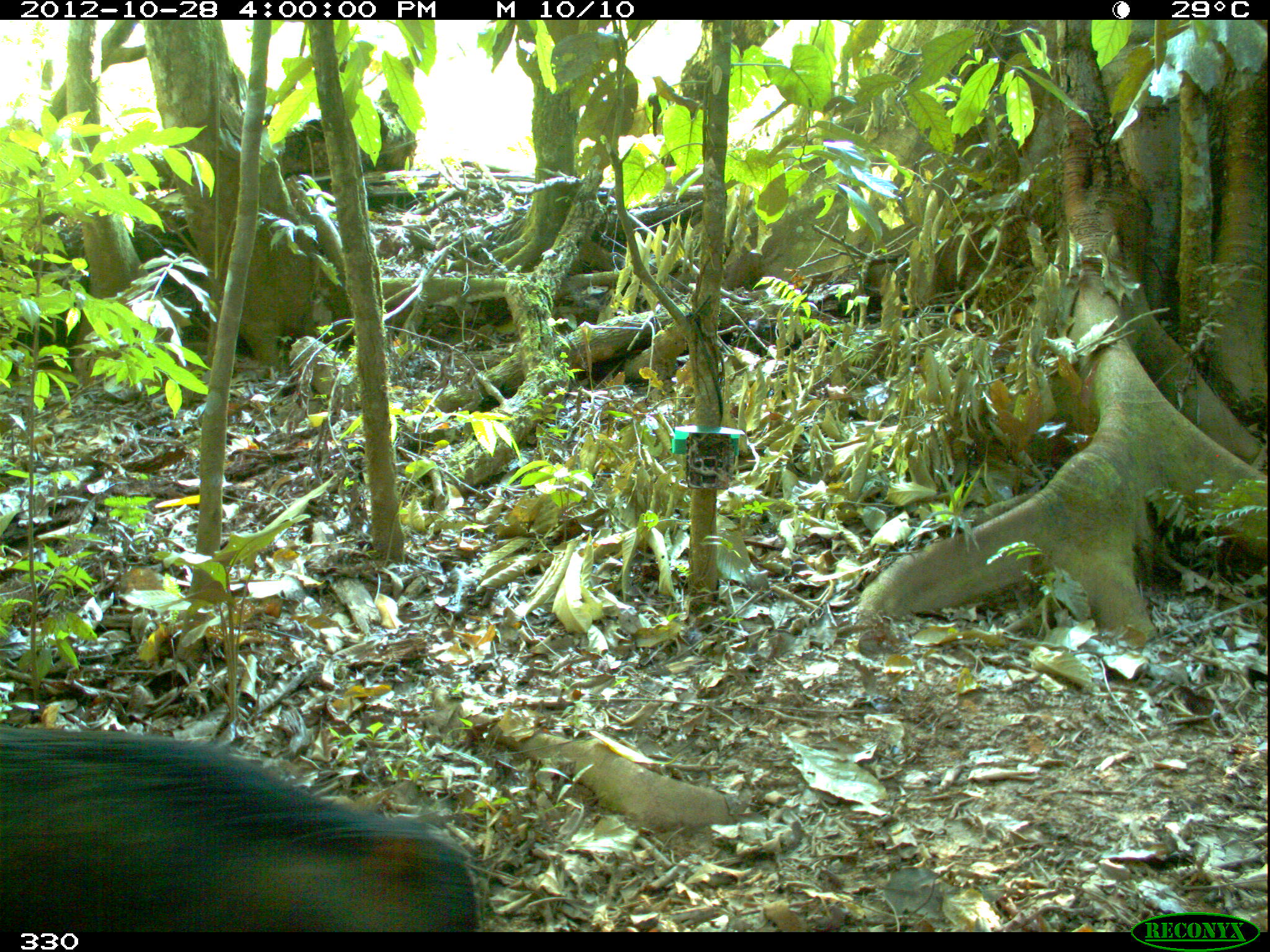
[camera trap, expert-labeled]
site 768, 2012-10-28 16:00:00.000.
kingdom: Animalia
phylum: Chordata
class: Mammalia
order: Artiodactyla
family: Tayassuidae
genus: Tayassu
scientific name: Tayassu pecari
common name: white-lipped peccary